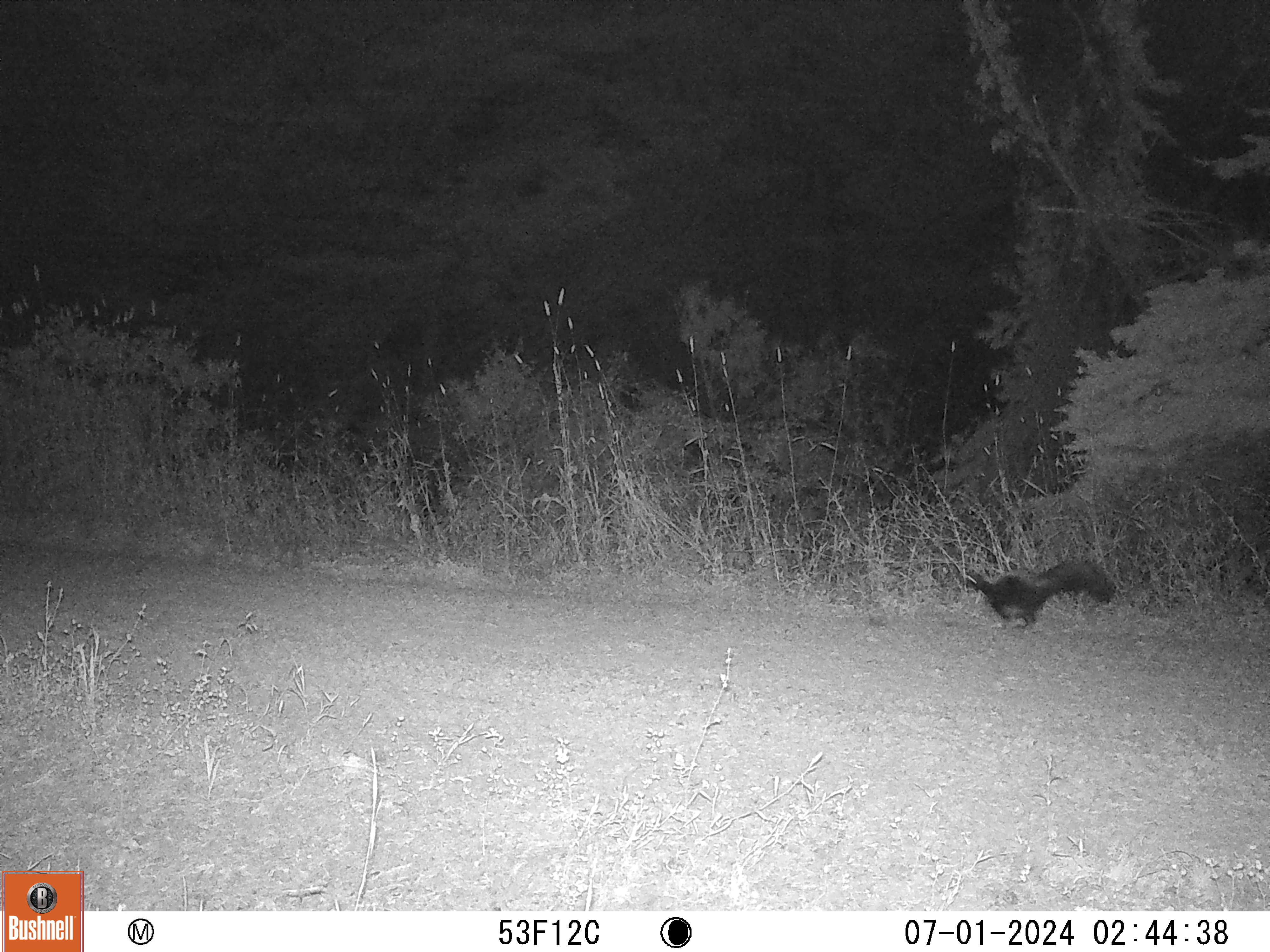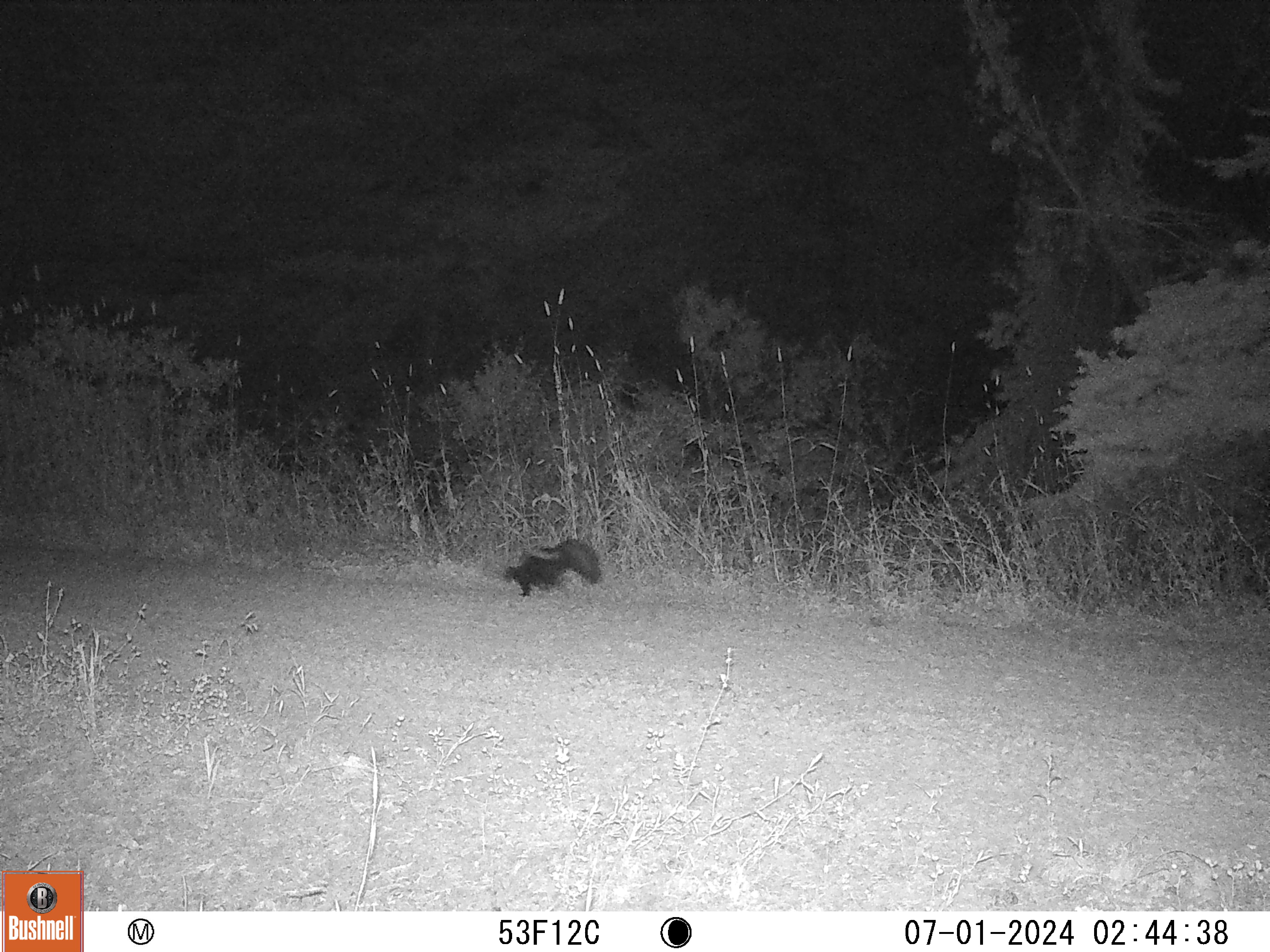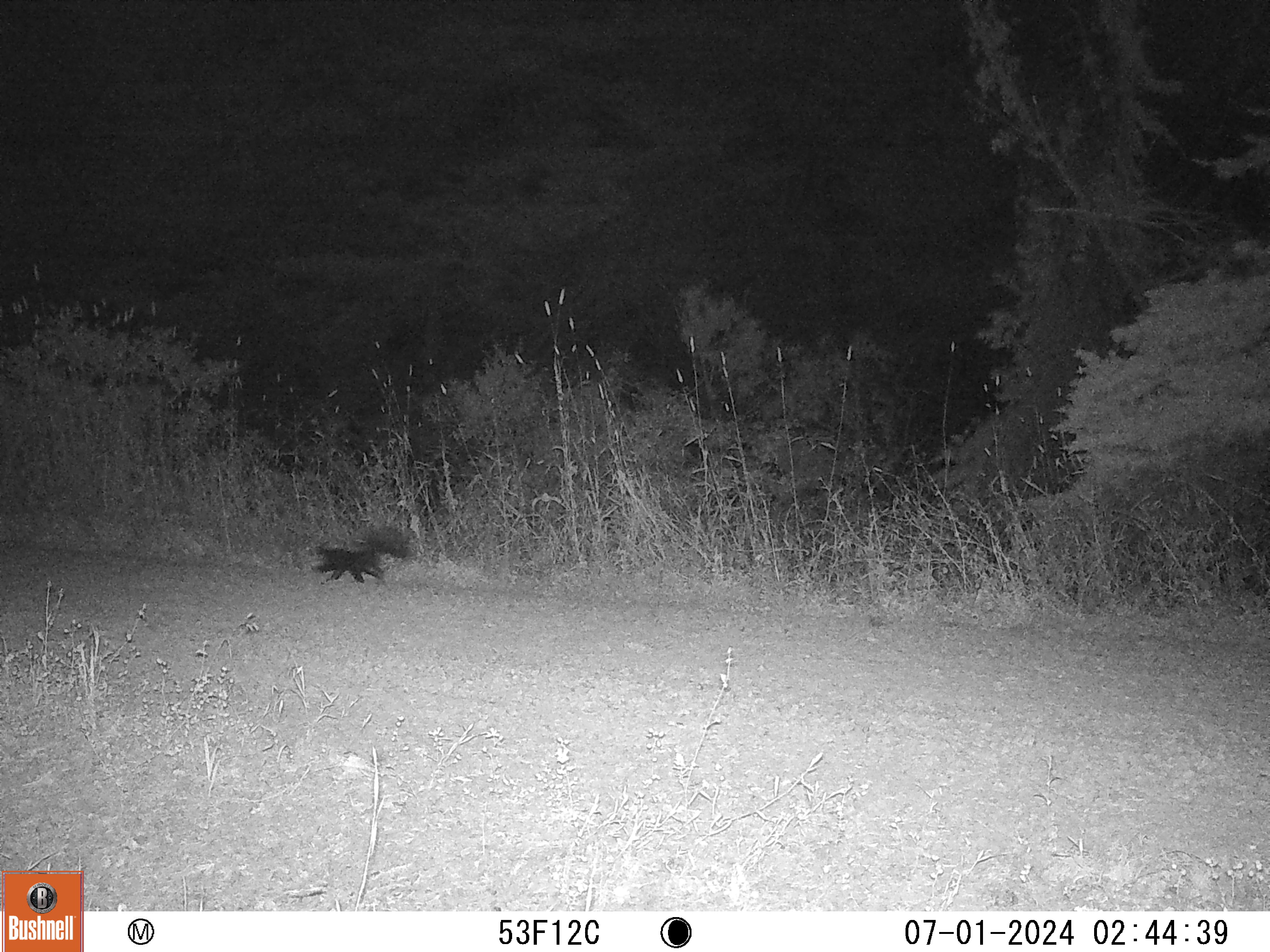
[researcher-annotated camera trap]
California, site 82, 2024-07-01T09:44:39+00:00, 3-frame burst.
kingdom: Animalia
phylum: Chordata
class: Mammalia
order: Carnivora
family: Mephitidae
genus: Mephitis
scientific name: Mephitis mephitis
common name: striped skunk